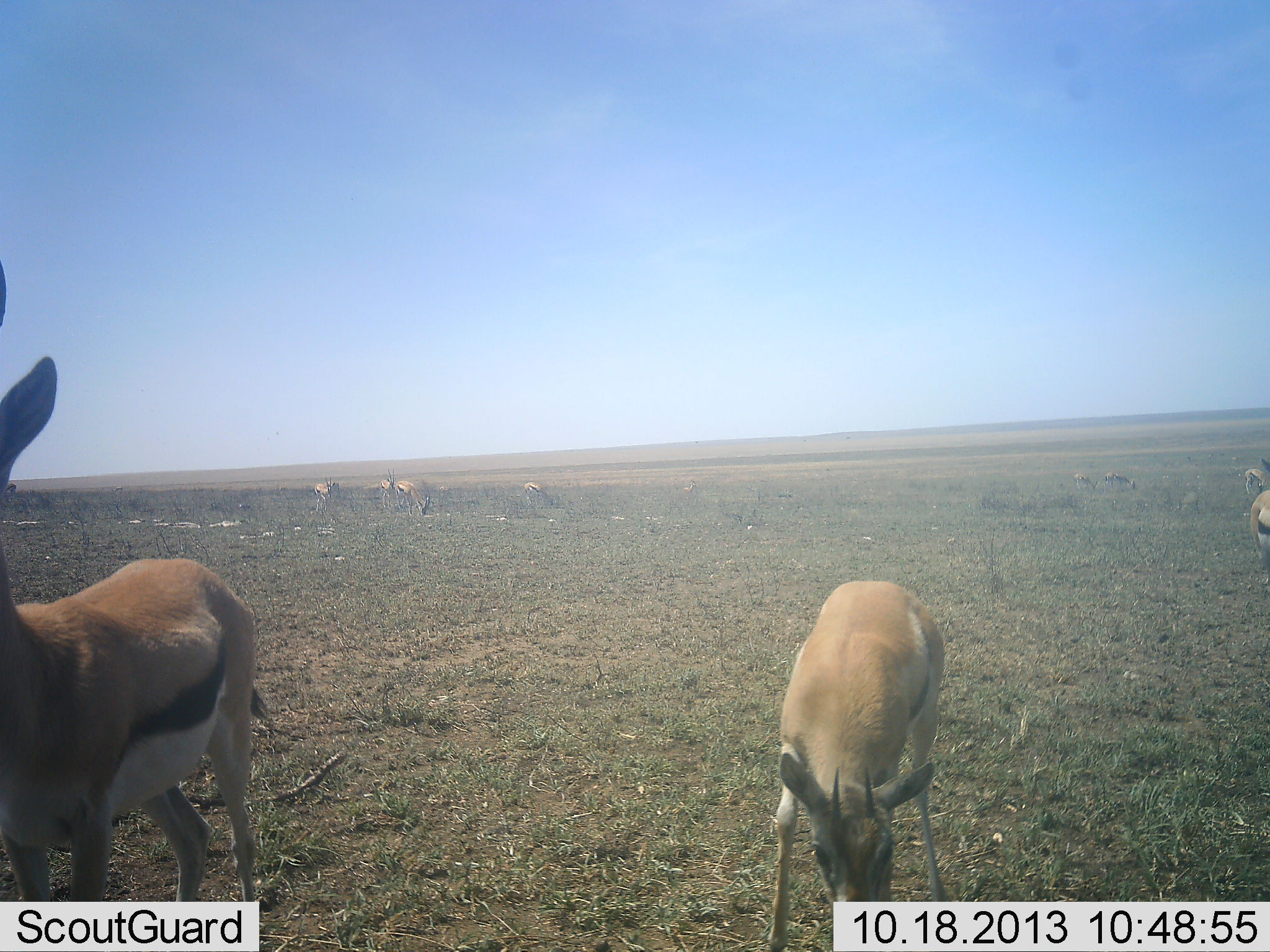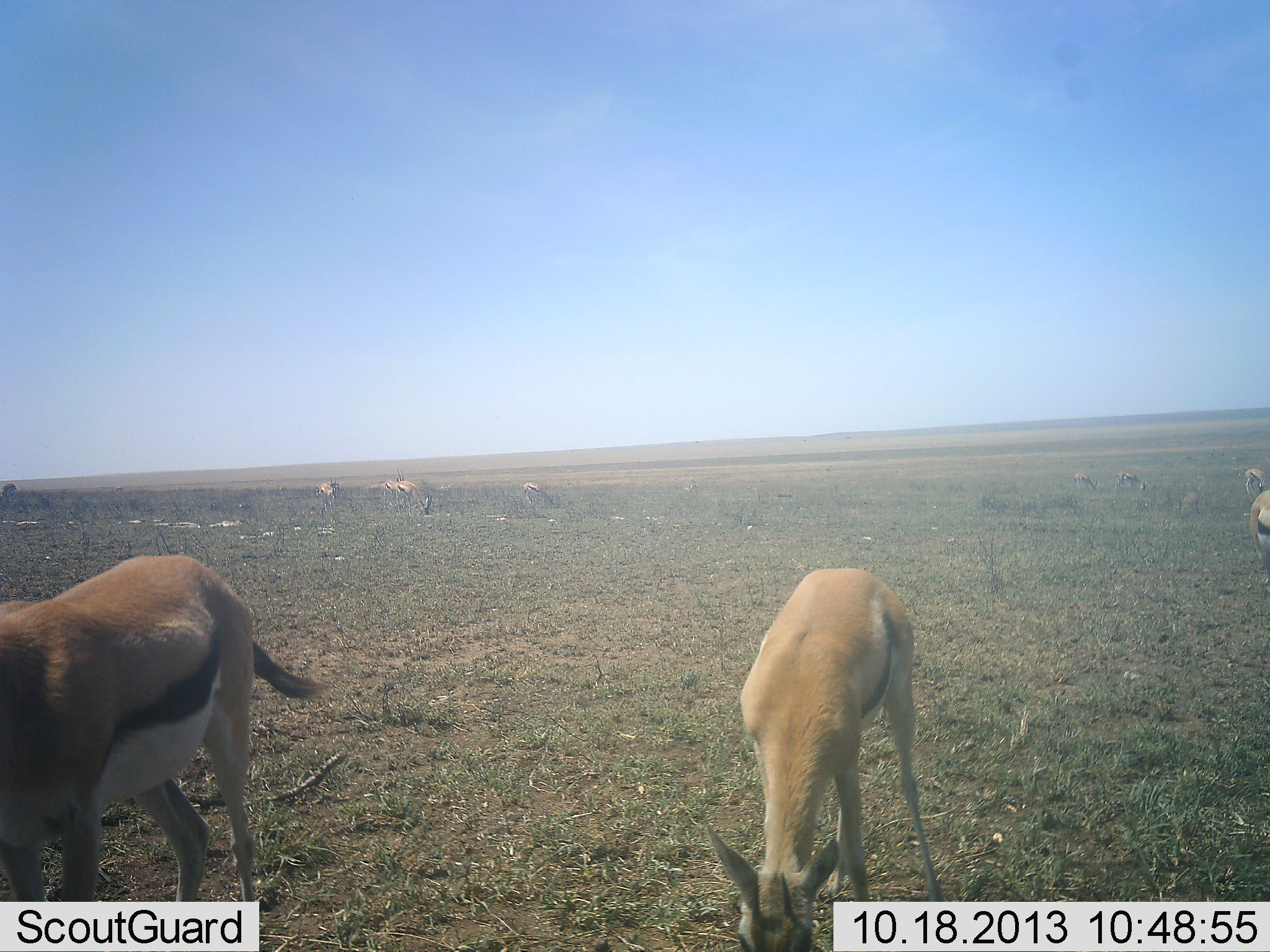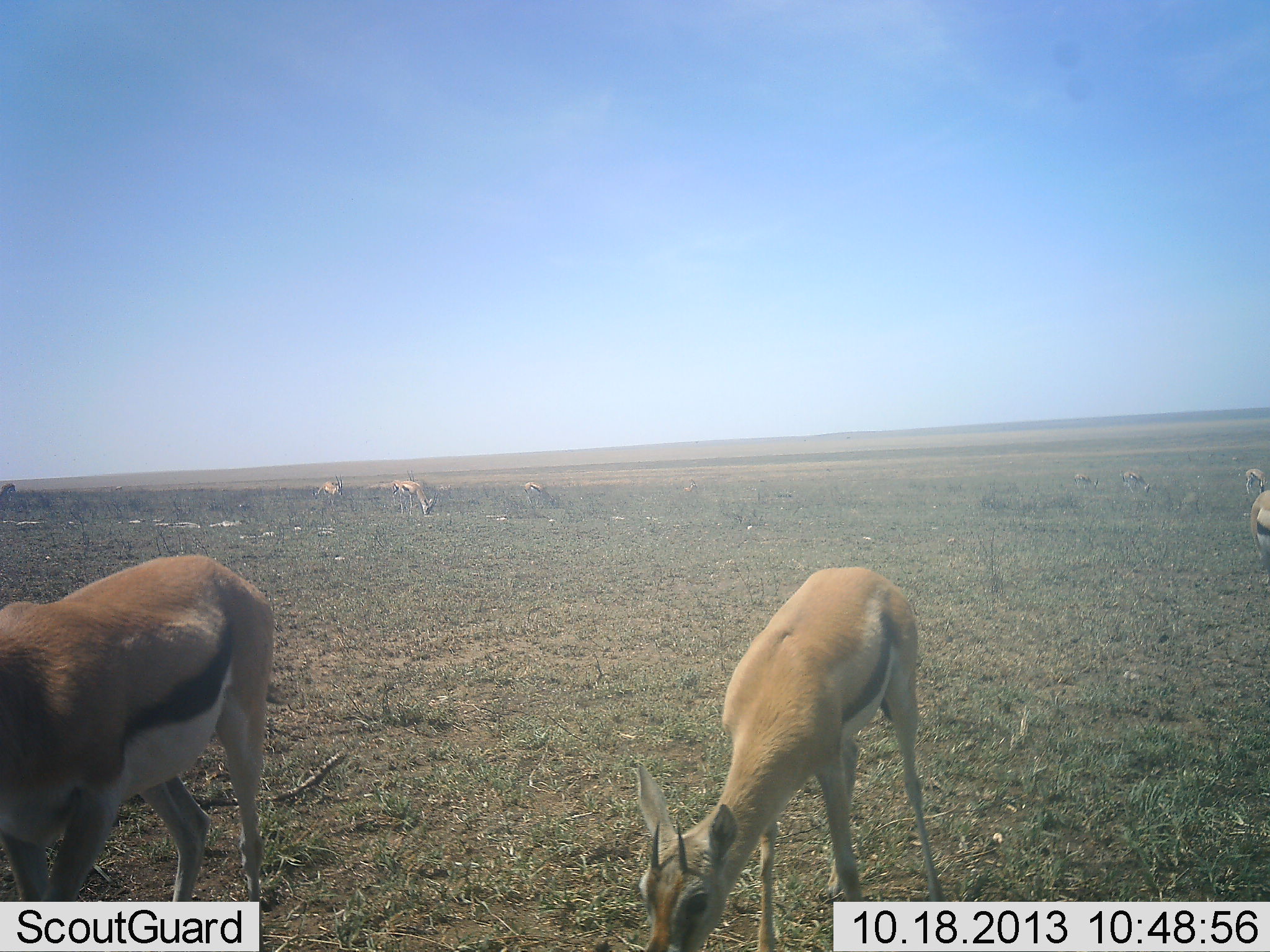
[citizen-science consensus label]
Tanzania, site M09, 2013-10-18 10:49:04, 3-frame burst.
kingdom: Animalia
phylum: Chordata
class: Mammalia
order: Artiodactyla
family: Bovidae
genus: Eudorcas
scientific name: Eudorcas thomsonii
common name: thomson's gazelle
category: gazellethomsons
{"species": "gazellethomsons (thomson's gazelle) (Eudorcas thomsonii)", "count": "10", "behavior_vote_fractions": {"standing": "60%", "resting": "0%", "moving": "10%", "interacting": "0%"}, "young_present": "0%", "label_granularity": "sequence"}